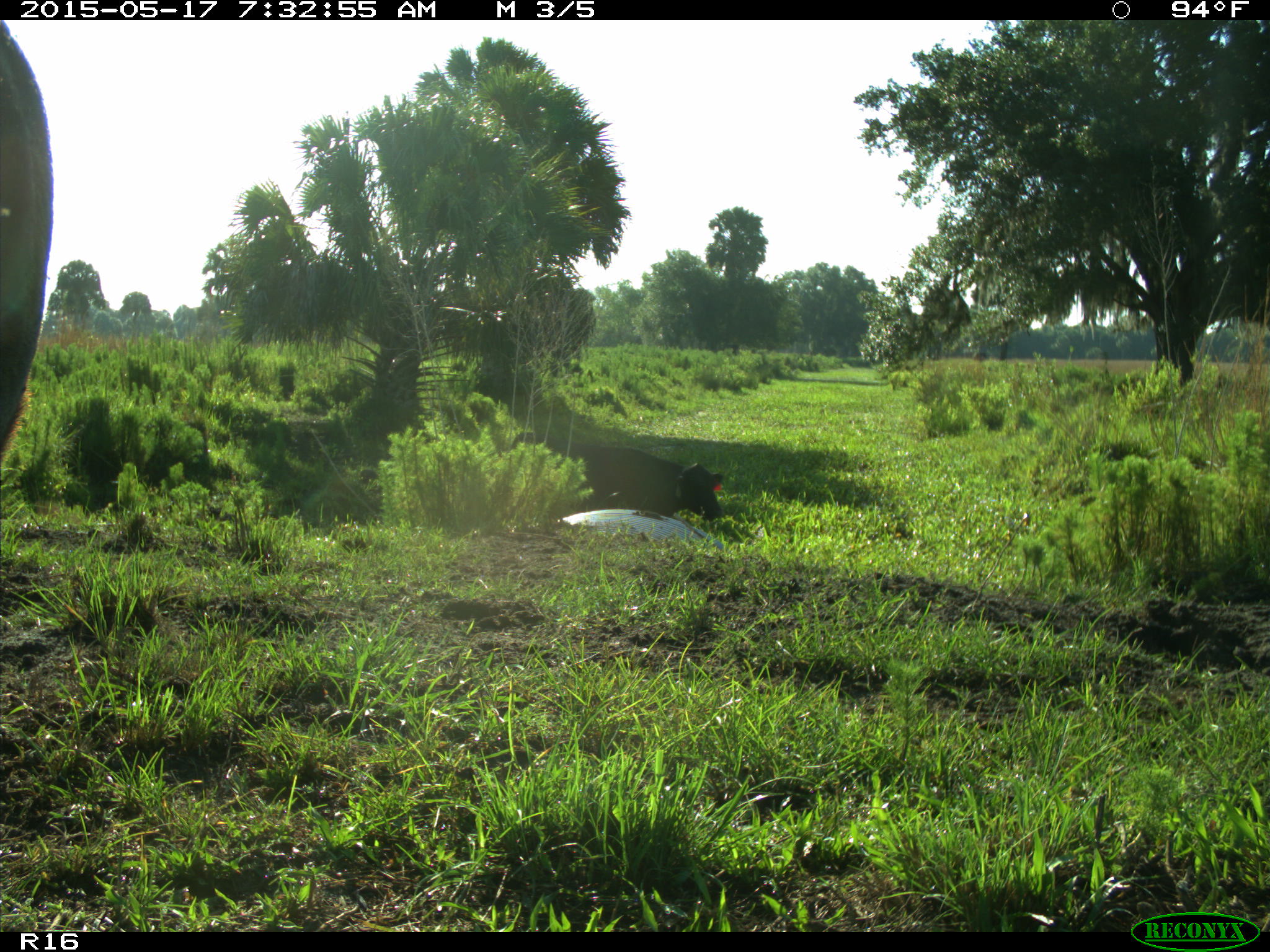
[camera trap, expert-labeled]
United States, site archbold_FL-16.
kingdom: Animalia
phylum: Chordata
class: Mammalia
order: Artiodactyla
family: Bovidae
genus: Bos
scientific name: Bos taurus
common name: domestic cow